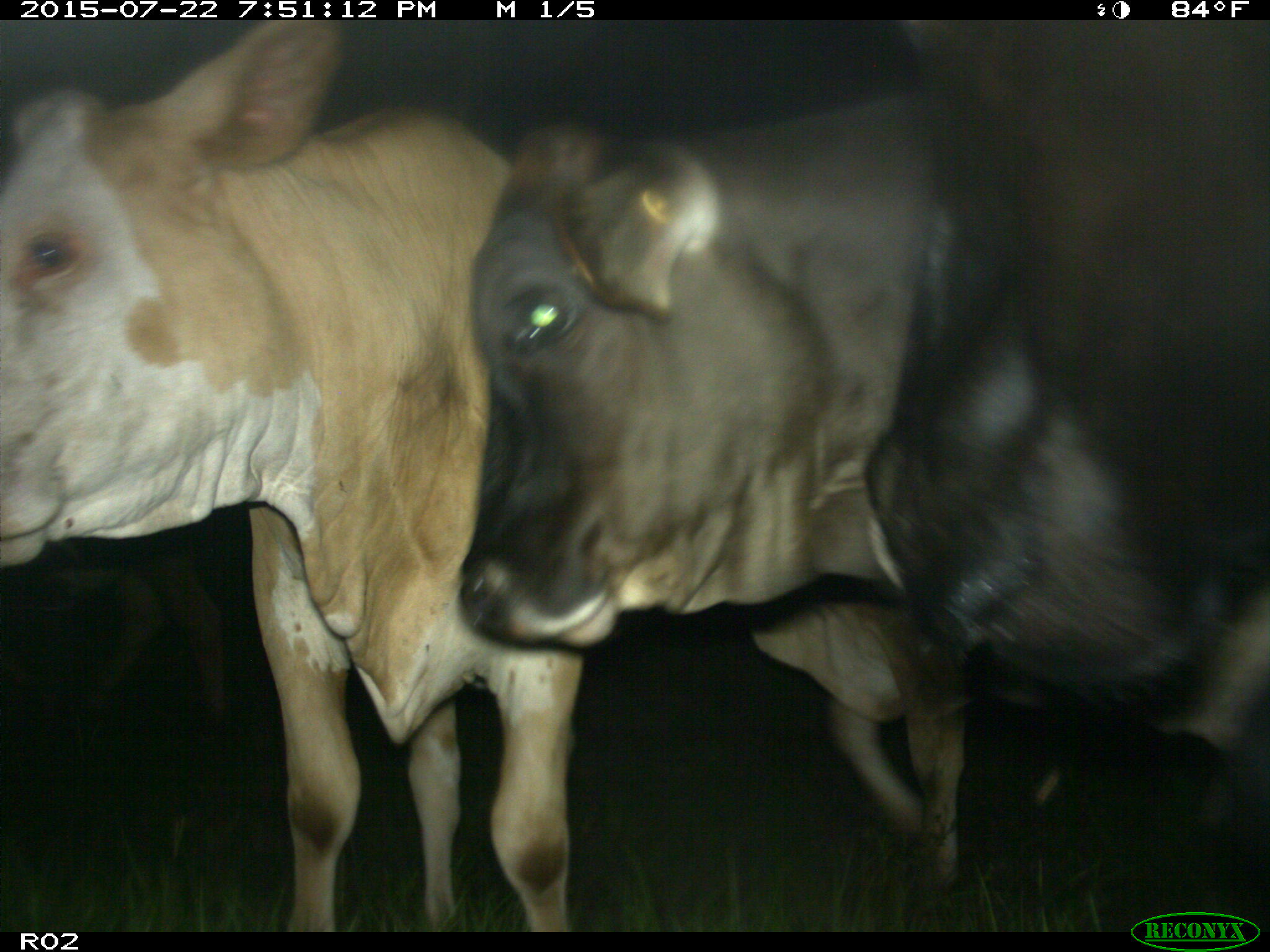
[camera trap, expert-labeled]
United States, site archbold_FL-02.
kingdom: Animalia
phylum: Chordata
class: Mammalia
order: Artiodactyla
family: Bovidae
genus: Bos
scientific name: Bos taurus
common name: domestic cow